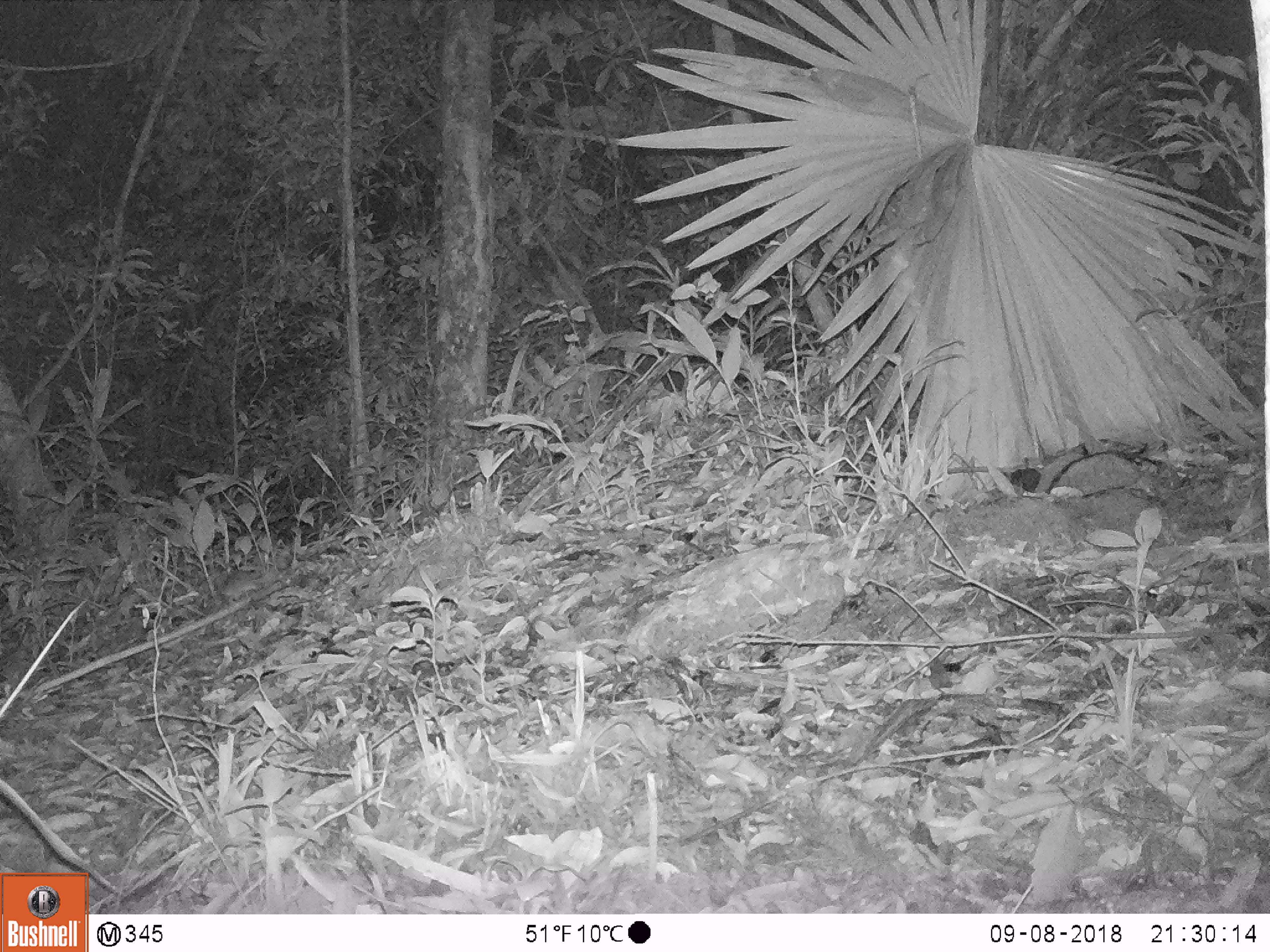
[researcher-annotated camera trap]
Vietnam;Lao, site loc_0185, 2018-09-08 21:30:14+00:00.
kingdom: Animalia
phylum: Chordata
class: Mammalia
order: Rodentia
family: Muridae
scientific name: Muridae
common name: old-world mice and rats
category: unidentified murid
Unidentified murid (old-world mice and rats) (Muridae). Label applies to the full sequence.